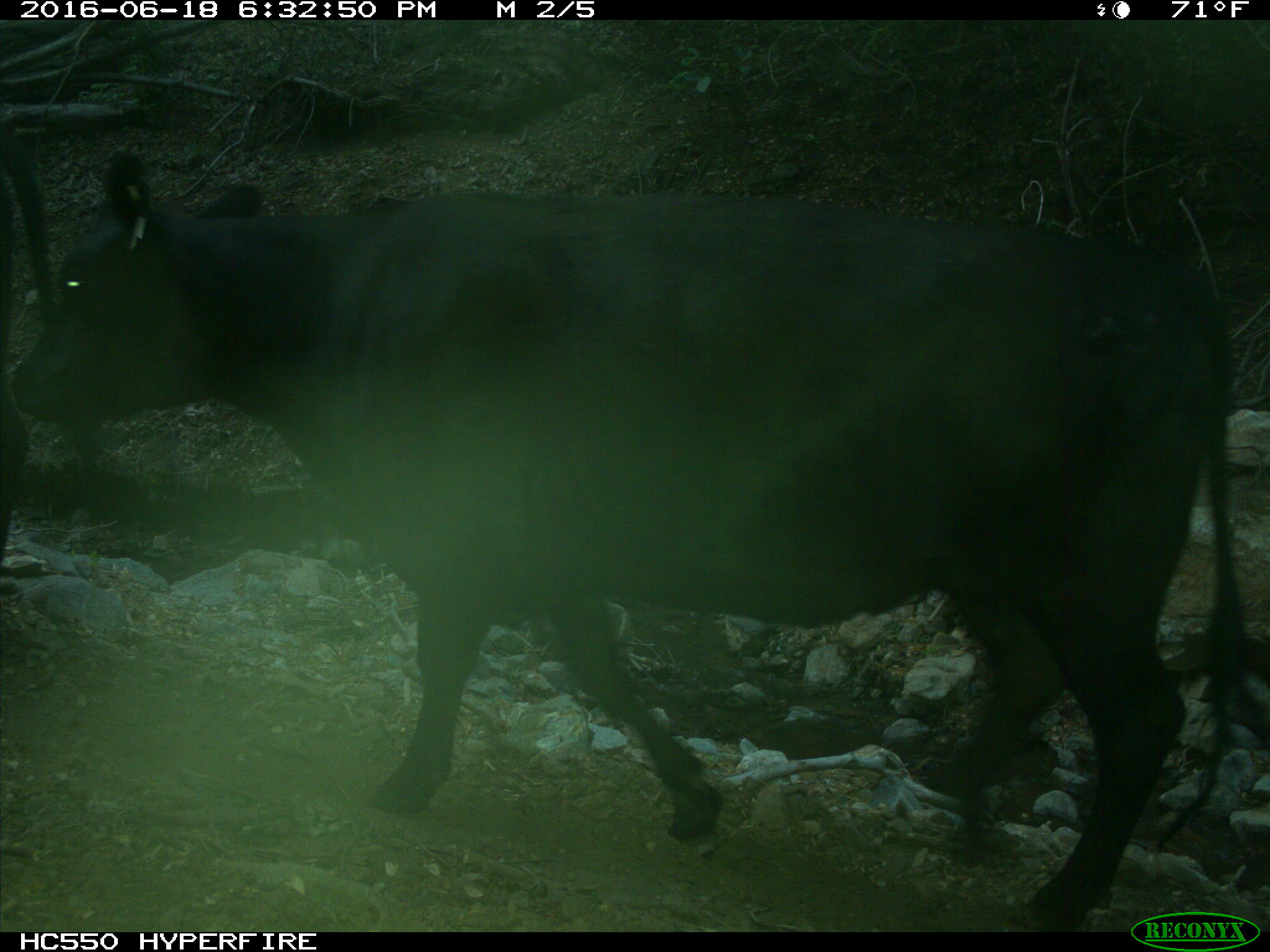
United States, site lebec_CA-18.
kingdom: Animalia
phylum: Chordata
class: Mammalia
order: Artiodactyla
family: Bovidae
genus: Bos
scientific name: Bos taurus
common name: domestic cow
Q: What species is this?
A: Bos taurus (domestic cow).